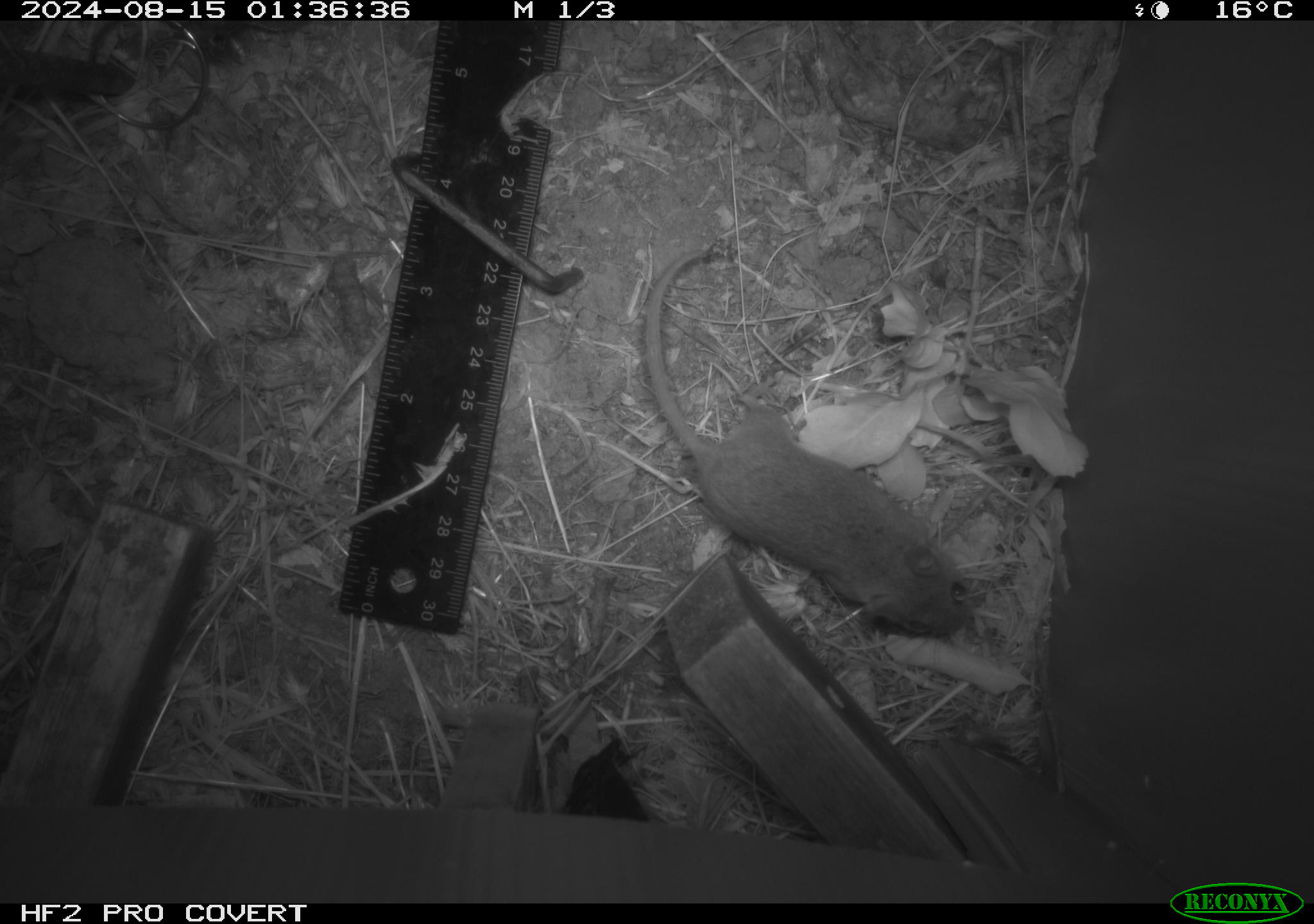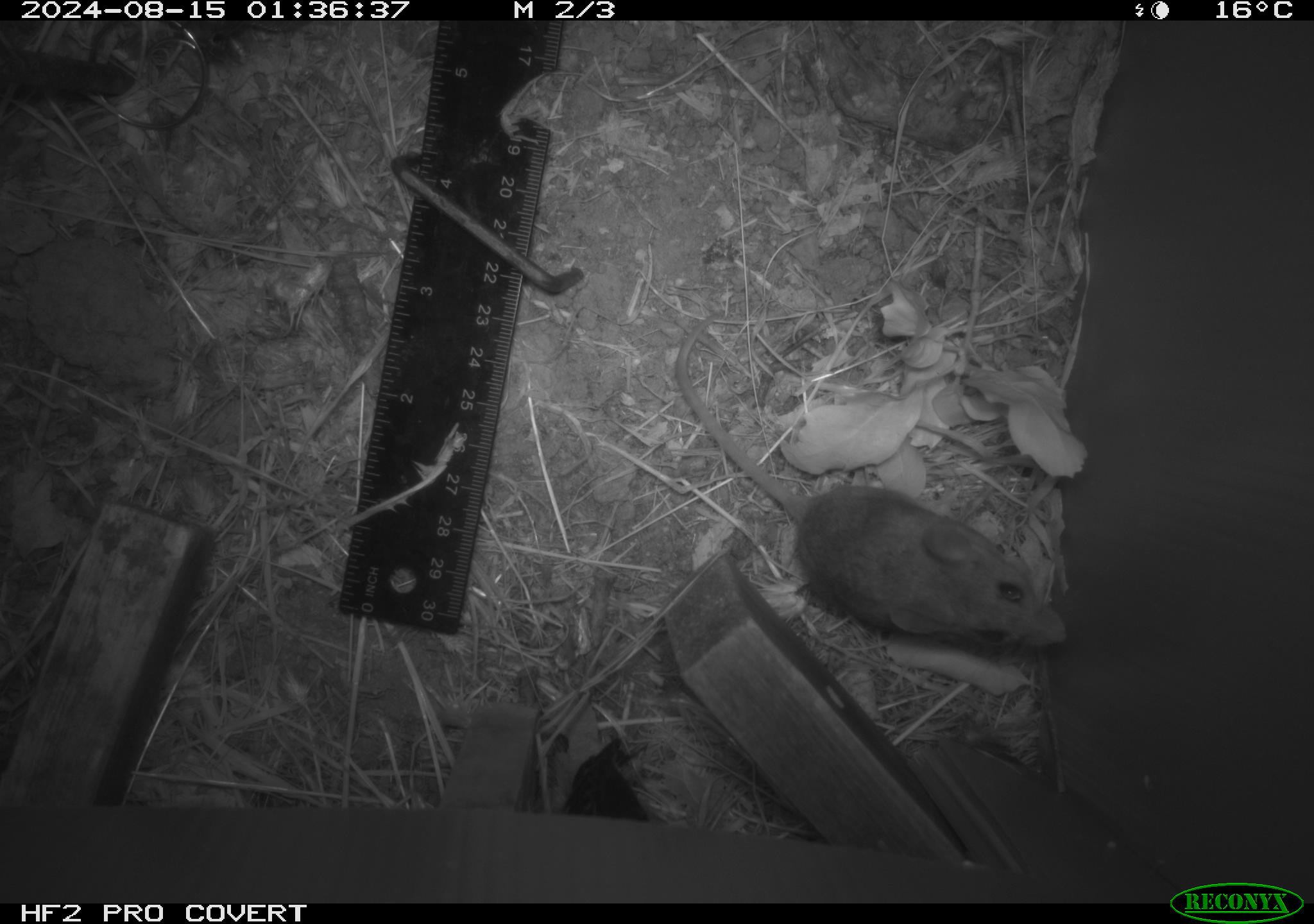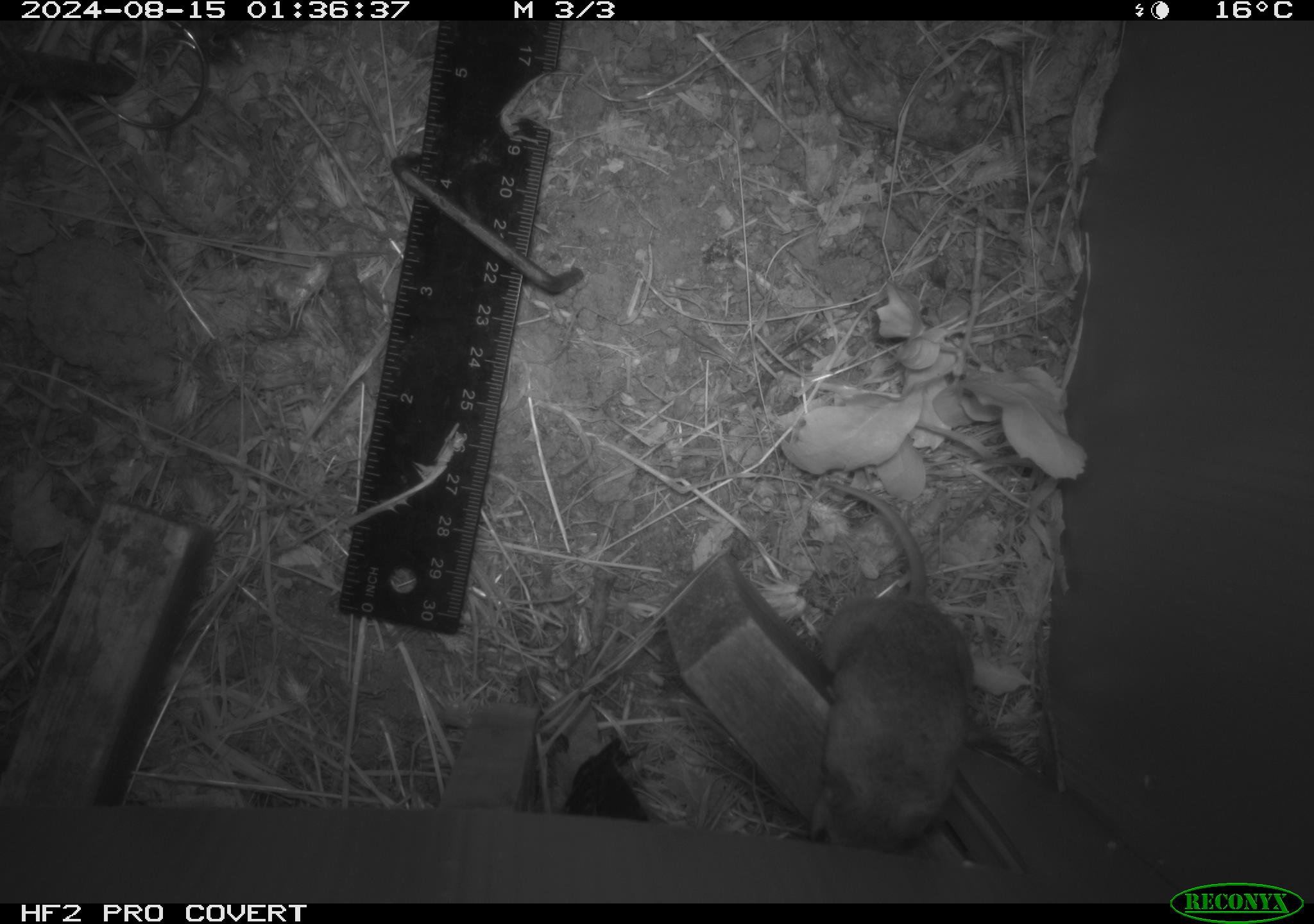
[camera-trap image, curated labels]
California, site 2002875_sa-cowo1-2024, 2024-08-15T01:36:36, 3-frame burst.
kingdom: Animalia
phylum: Chordata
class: Mammalia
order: Rodentia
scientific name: Rodentia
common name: mouse species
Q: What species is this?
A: Mouse species (Rodentia).